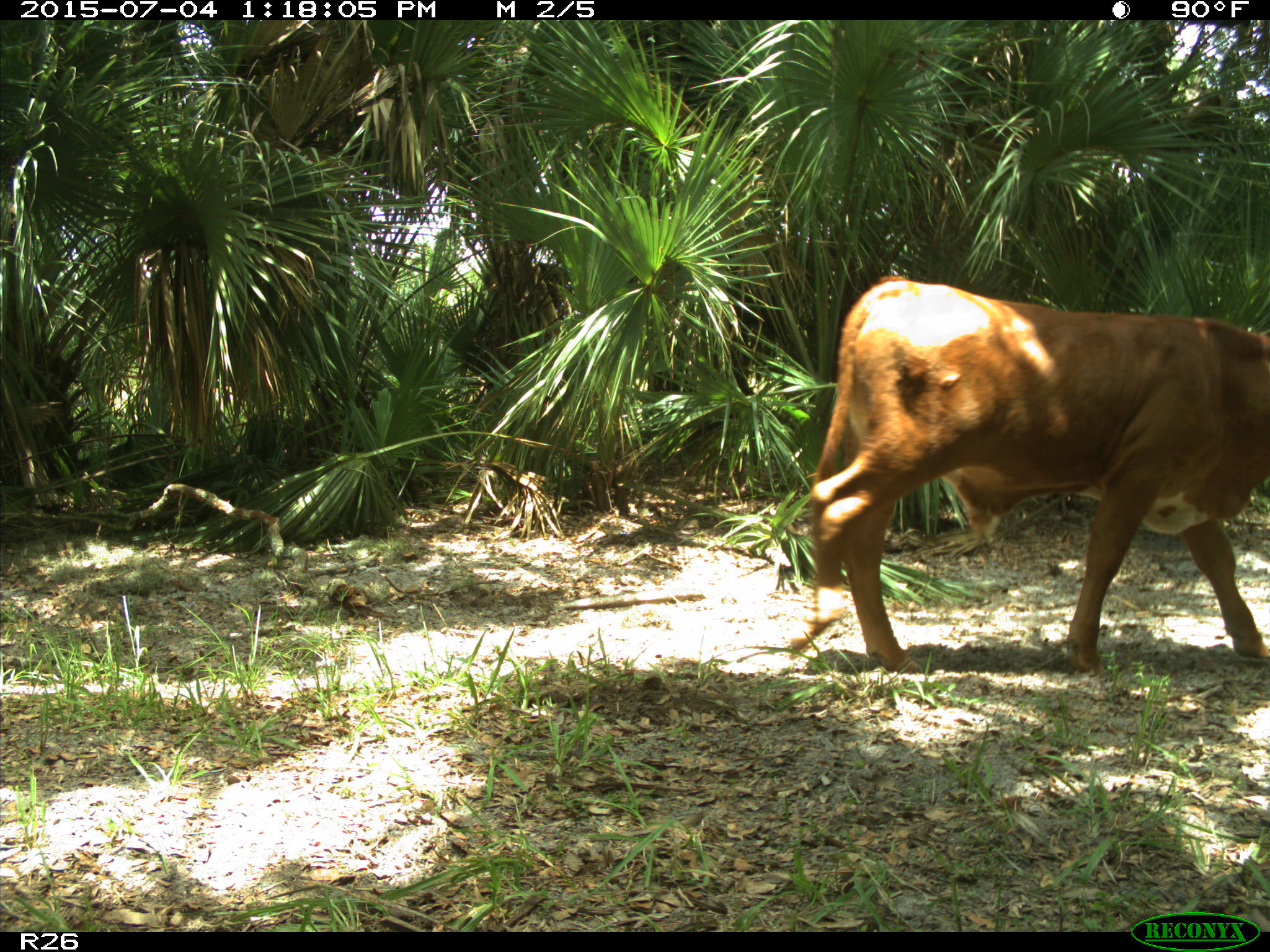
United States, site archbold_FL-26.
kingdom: Animalia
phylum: Chordata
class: Mammalia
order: Artiodactyla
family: Bovidae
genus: Bos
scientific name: Bos taurus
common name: domestic cow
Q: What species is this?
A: Bos taurus (domestic cow).